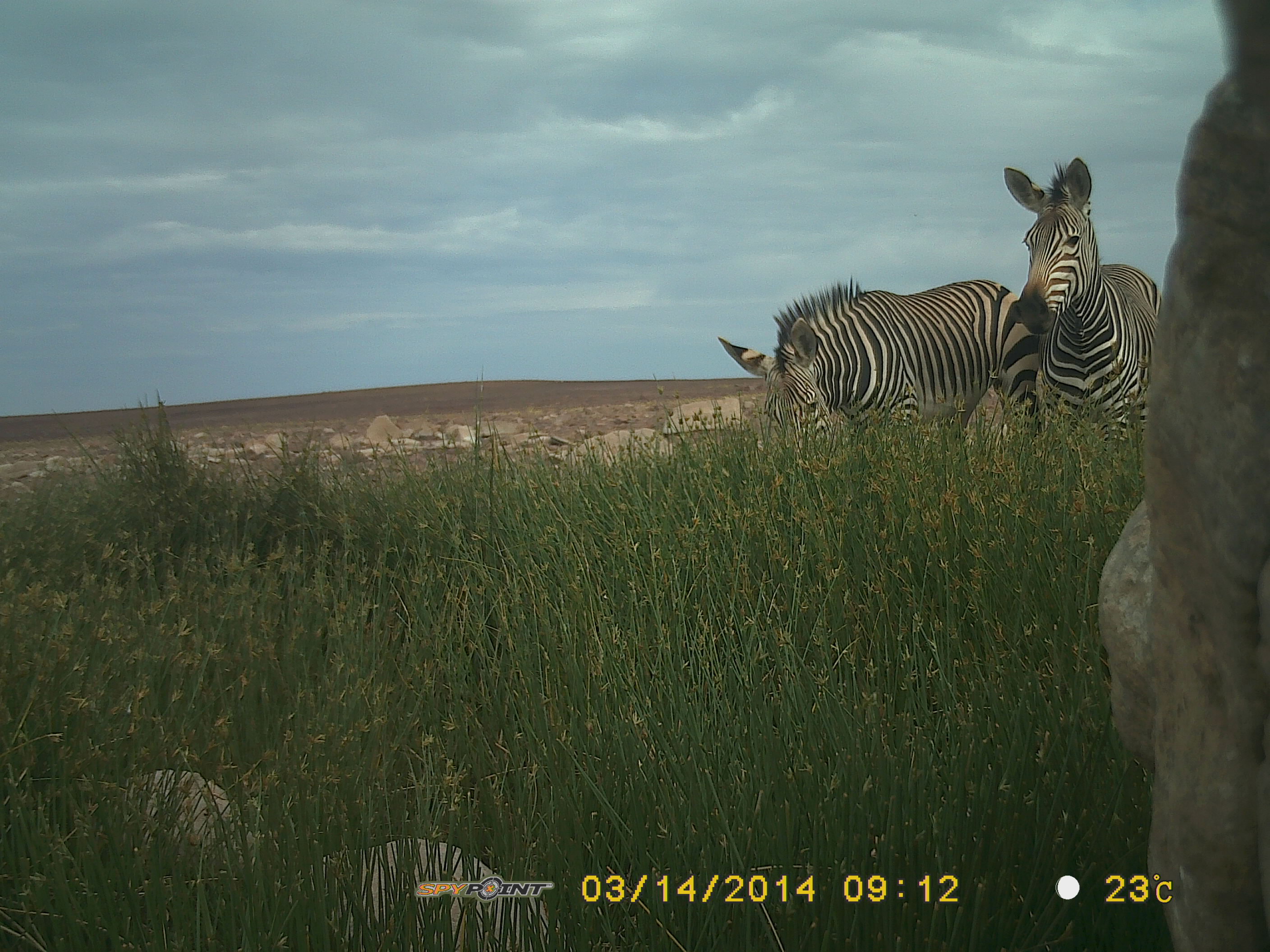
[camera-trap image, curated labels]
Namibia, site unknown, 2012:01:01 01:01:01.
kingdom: Animalia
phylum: Chordata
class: Mammalia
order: Perissodactyla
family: Equidae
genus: Equus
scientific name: Equus zebra hartmannae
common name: hartmann's mountain zebra